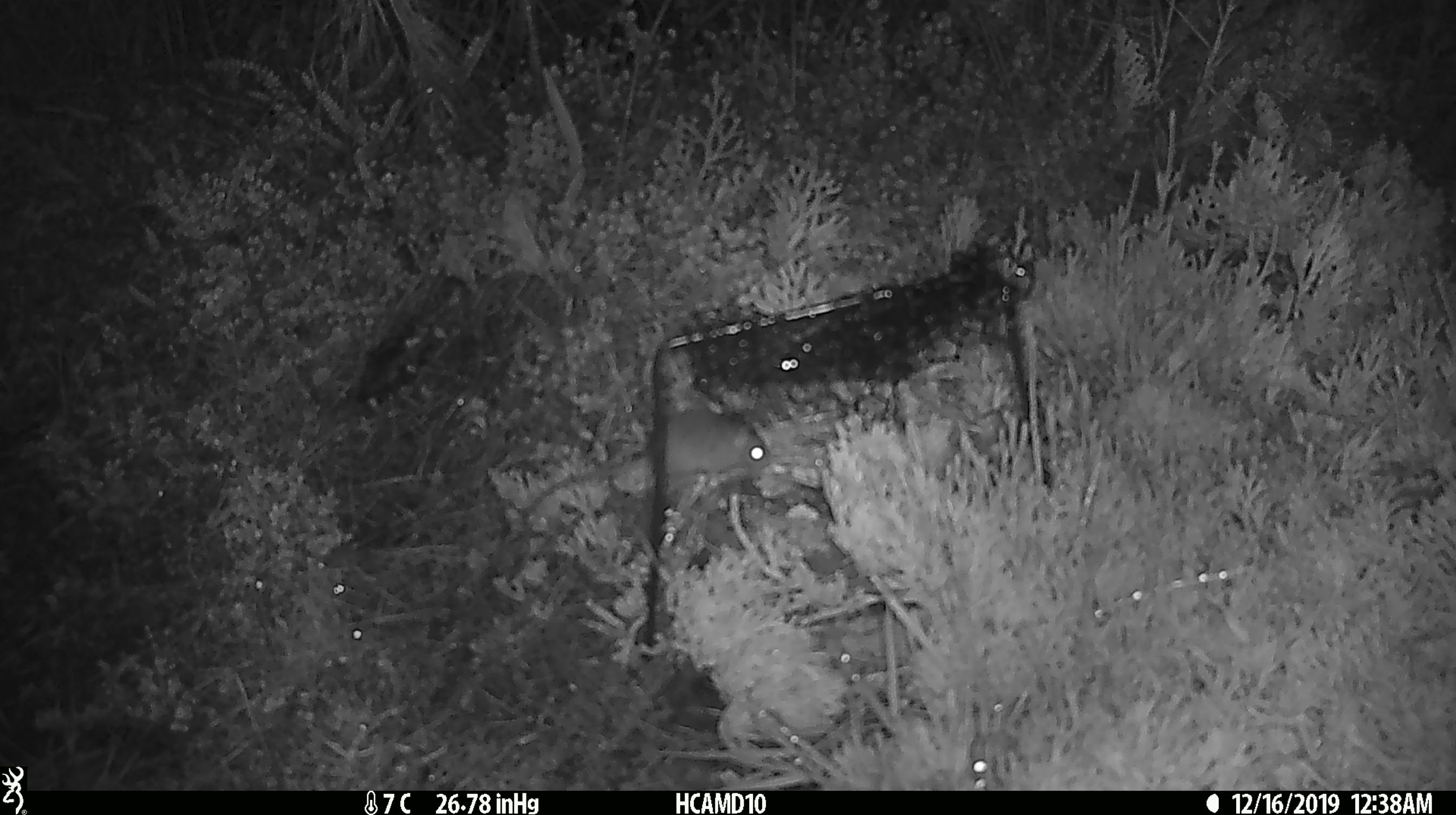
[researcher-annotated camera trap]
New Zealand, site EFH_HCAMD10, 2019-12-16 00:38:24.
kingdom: Animalia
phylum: Chordata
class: Mammalia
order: Rodentia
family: Muridae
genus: Mus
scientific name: Mus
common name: mouse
Mouse (Mus).